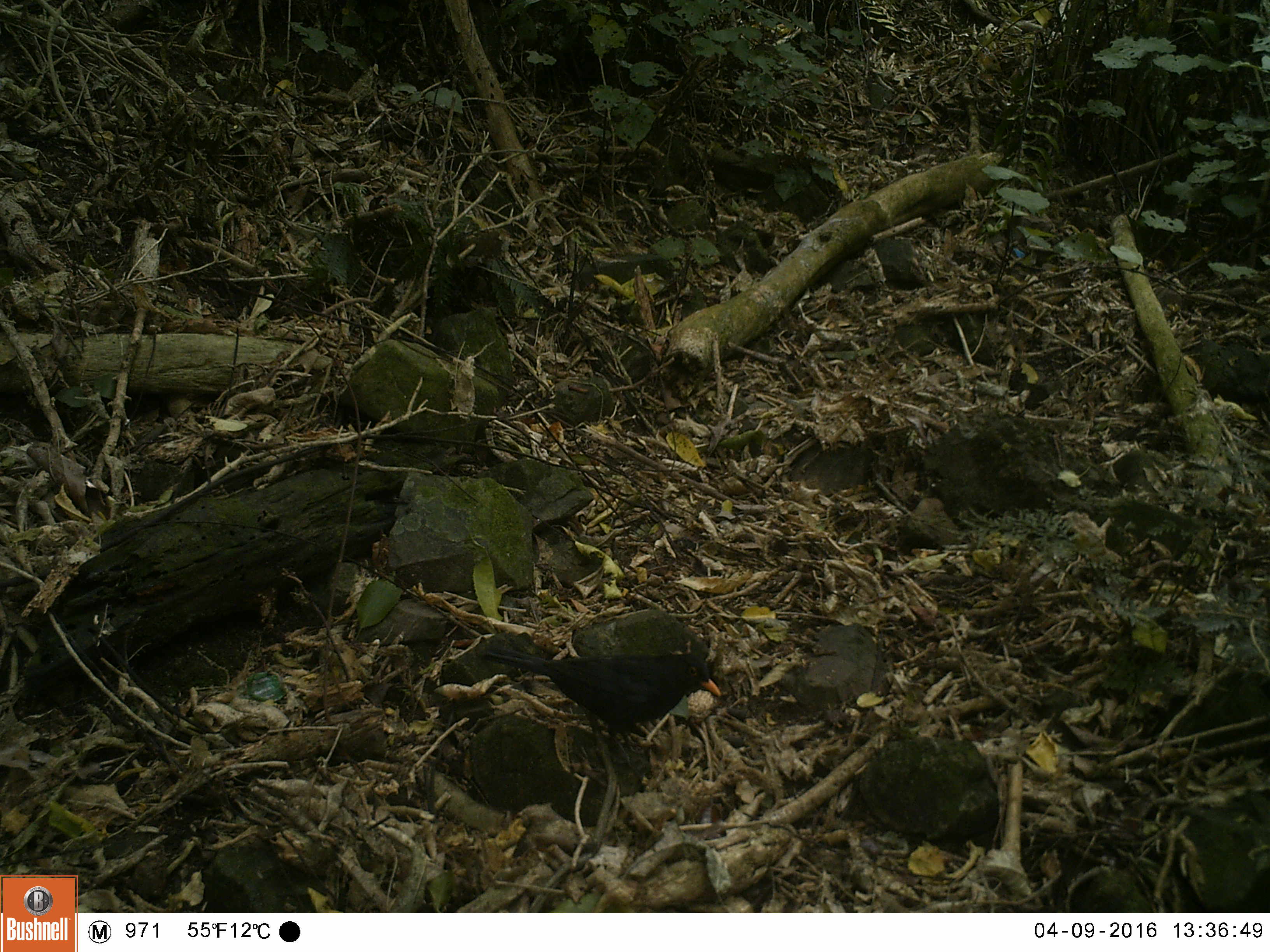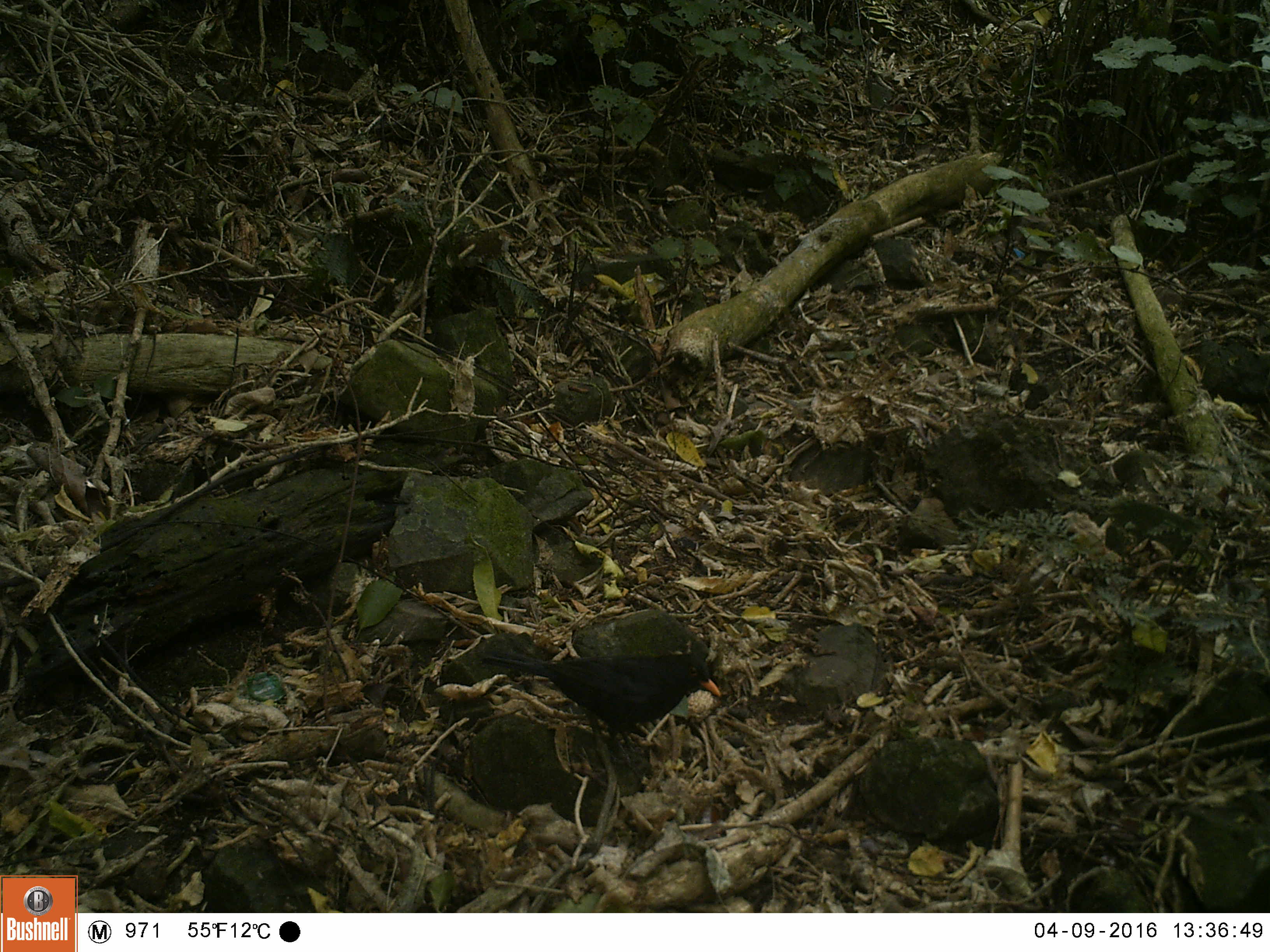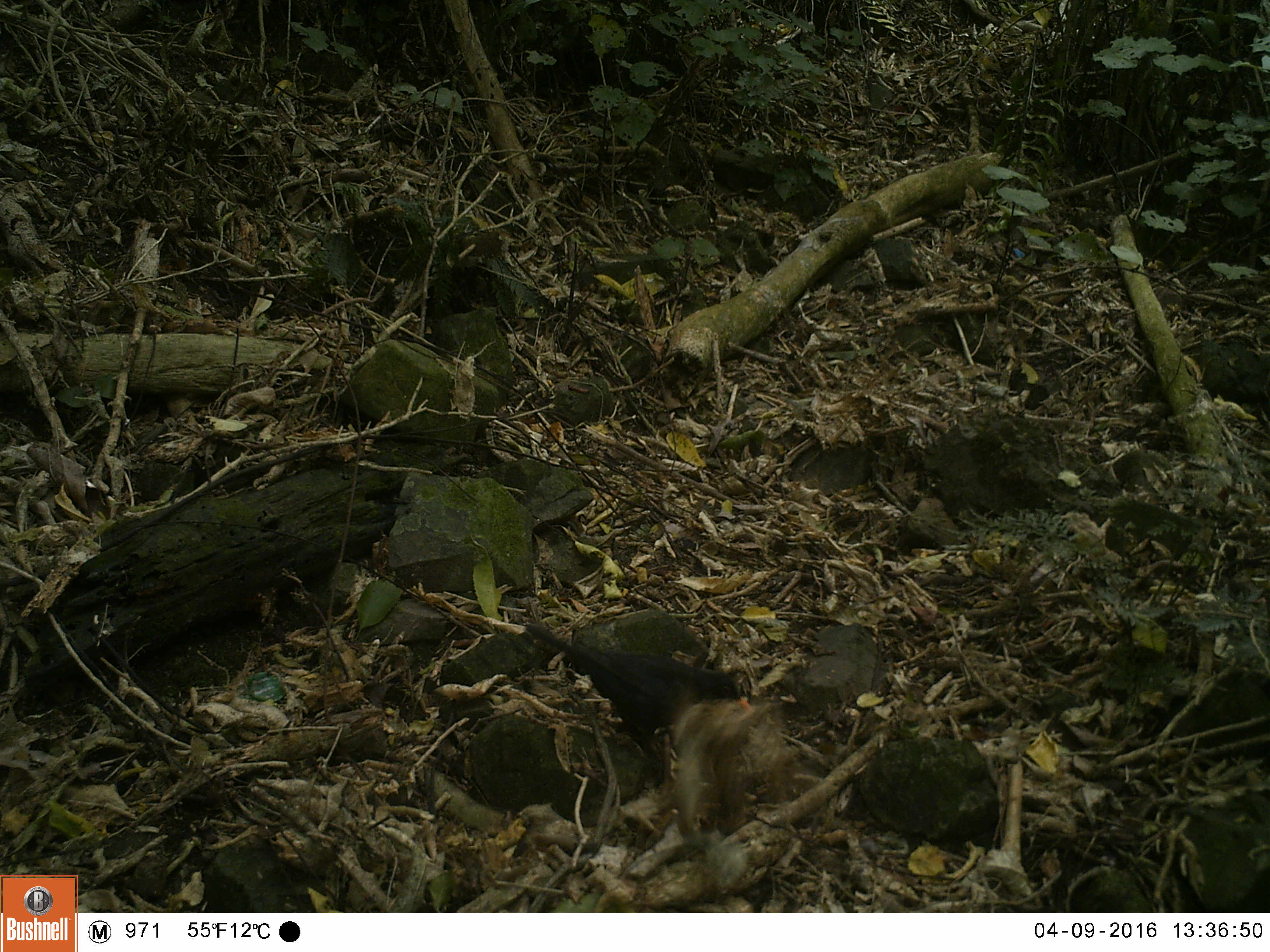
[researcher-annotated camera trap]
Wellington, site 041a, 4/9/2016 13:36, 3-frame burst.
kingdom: Animalia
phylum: Chordata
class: Aves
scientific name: Aves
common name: bird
Bird (Aves).